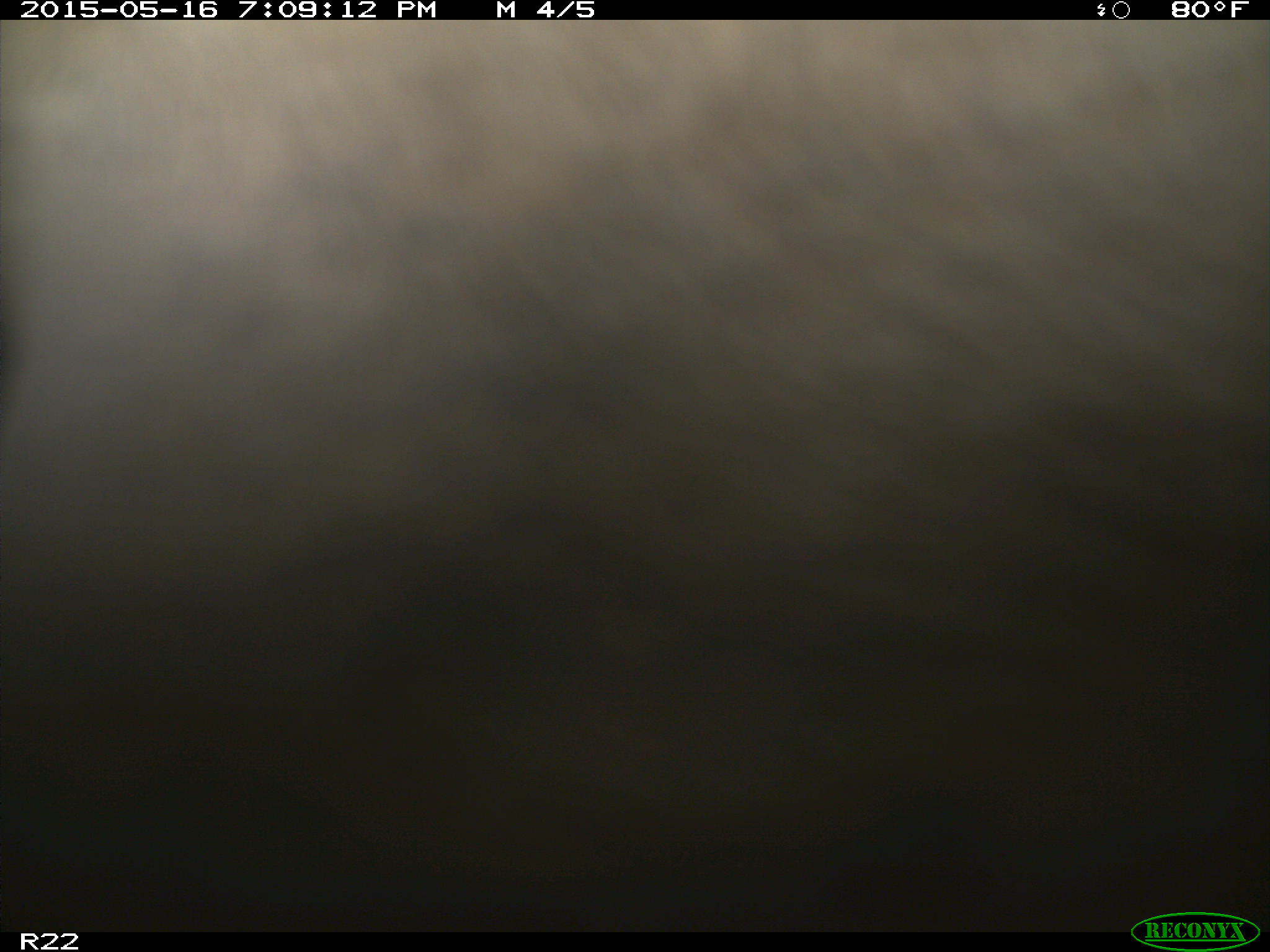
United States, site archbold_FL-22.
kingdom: Animalia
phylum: Chordata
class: Mammalia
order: Artiodactyla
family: Bovidae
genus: Bos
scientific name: Bos taurus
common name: domestic cow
Bos taurus (domestic cow).